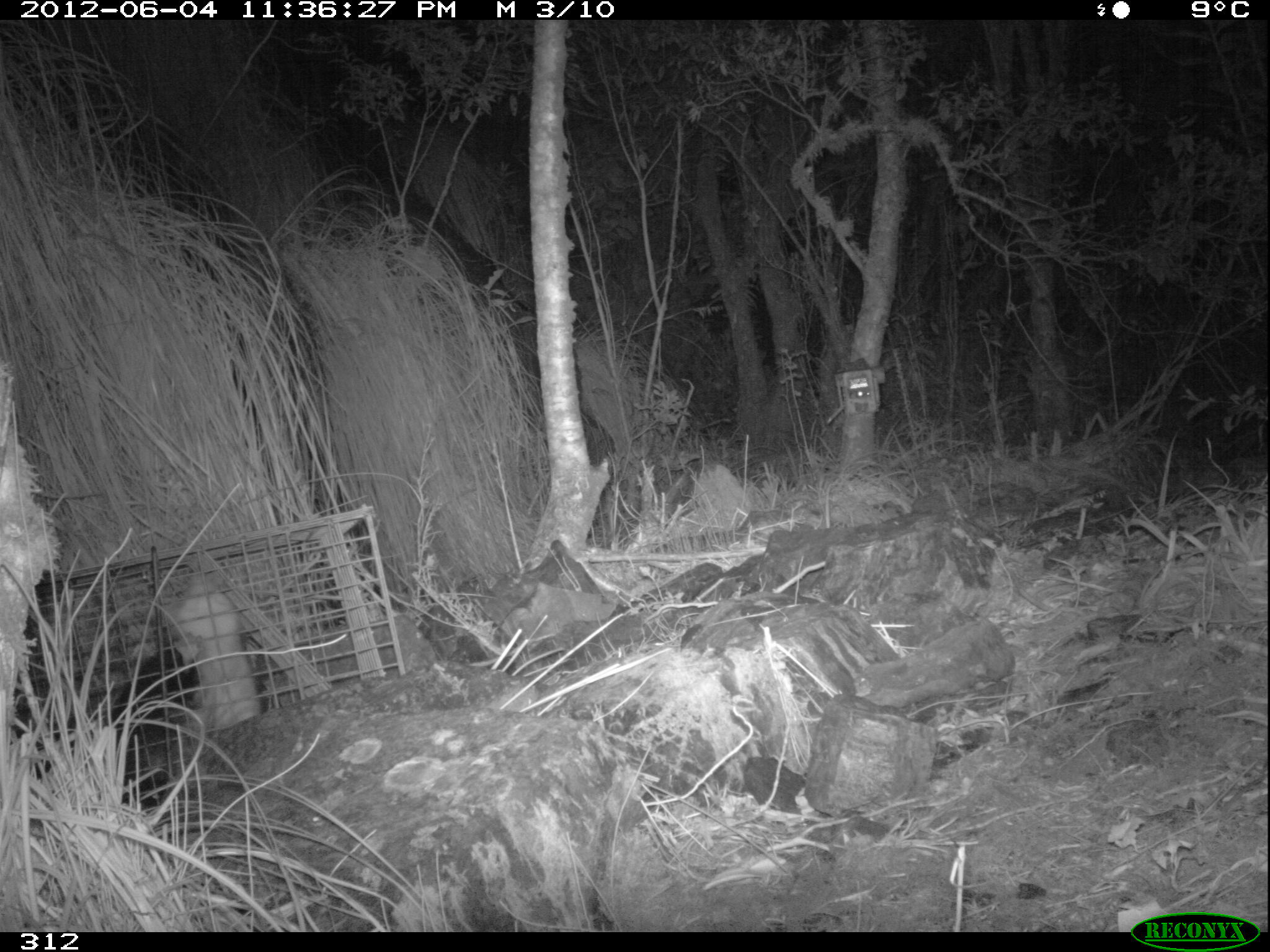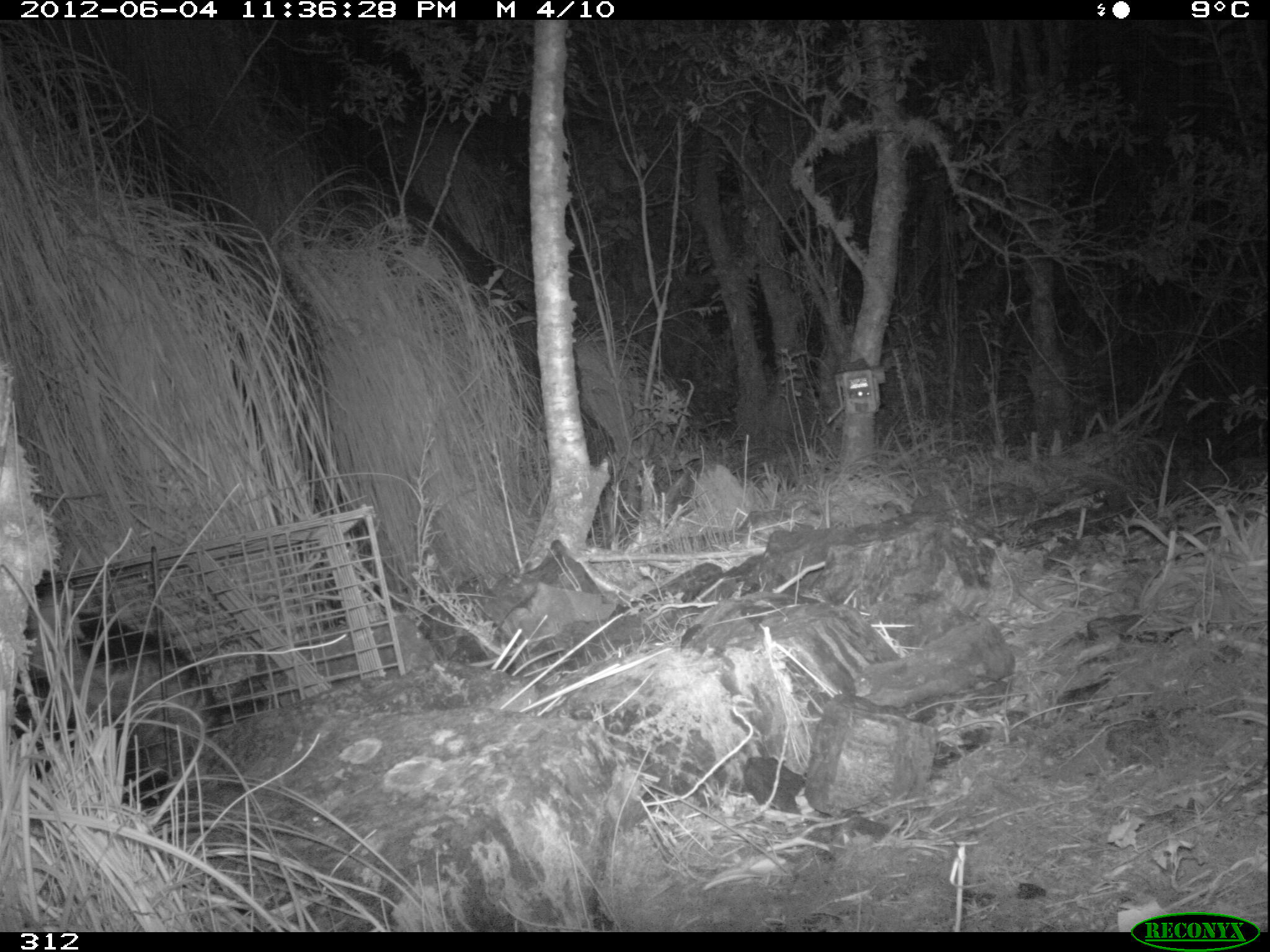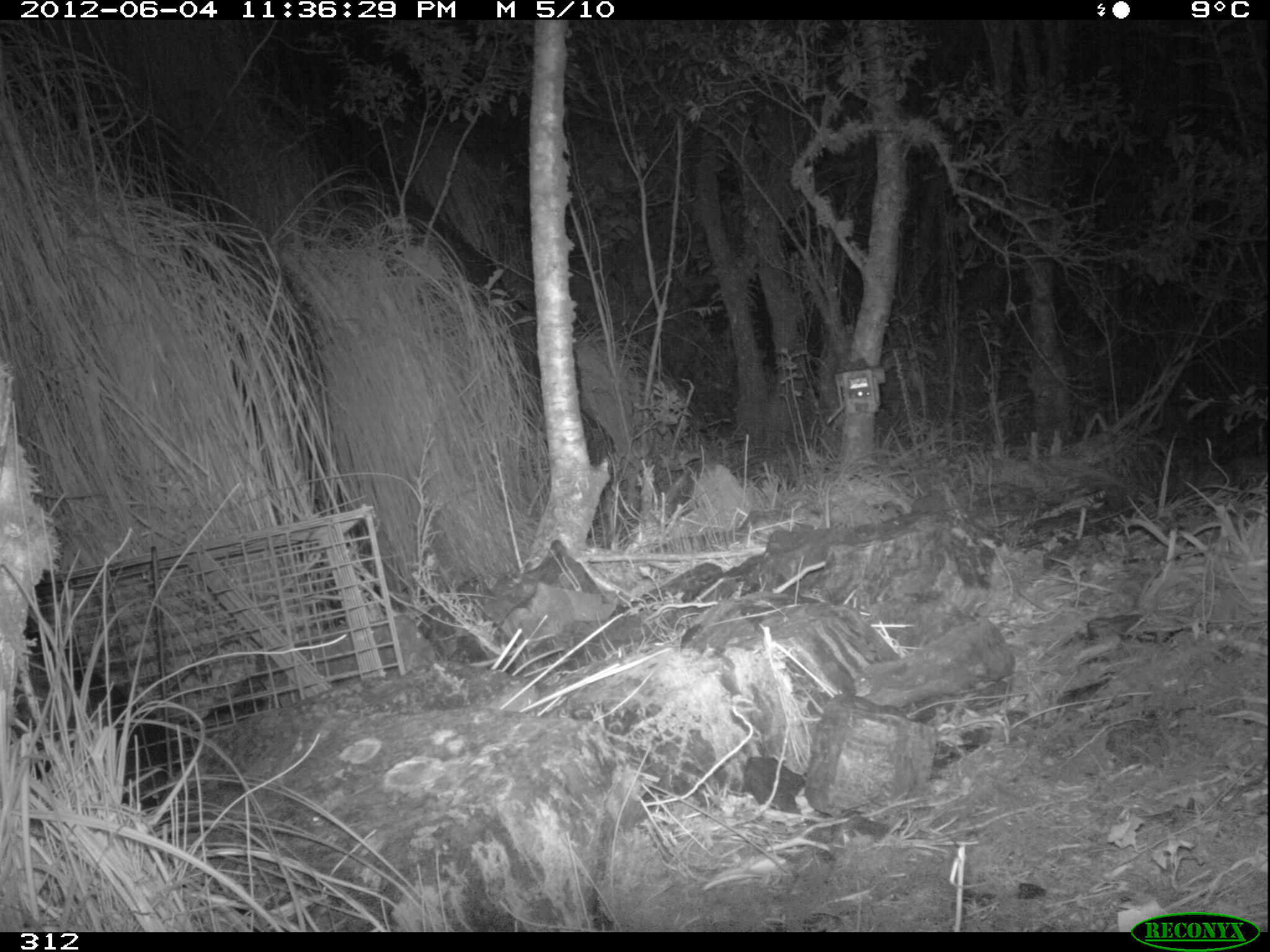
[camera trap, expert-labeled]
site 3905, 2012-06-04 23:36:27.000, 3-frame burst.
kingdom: Animalia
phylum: Chordata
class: Mammalia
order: Didelphimorphia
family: Didelphidae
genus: Didelphis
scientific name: Didelphis pernigra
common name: andean white-eared opossum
Didelphis pernigra (andean white-eared opossum).